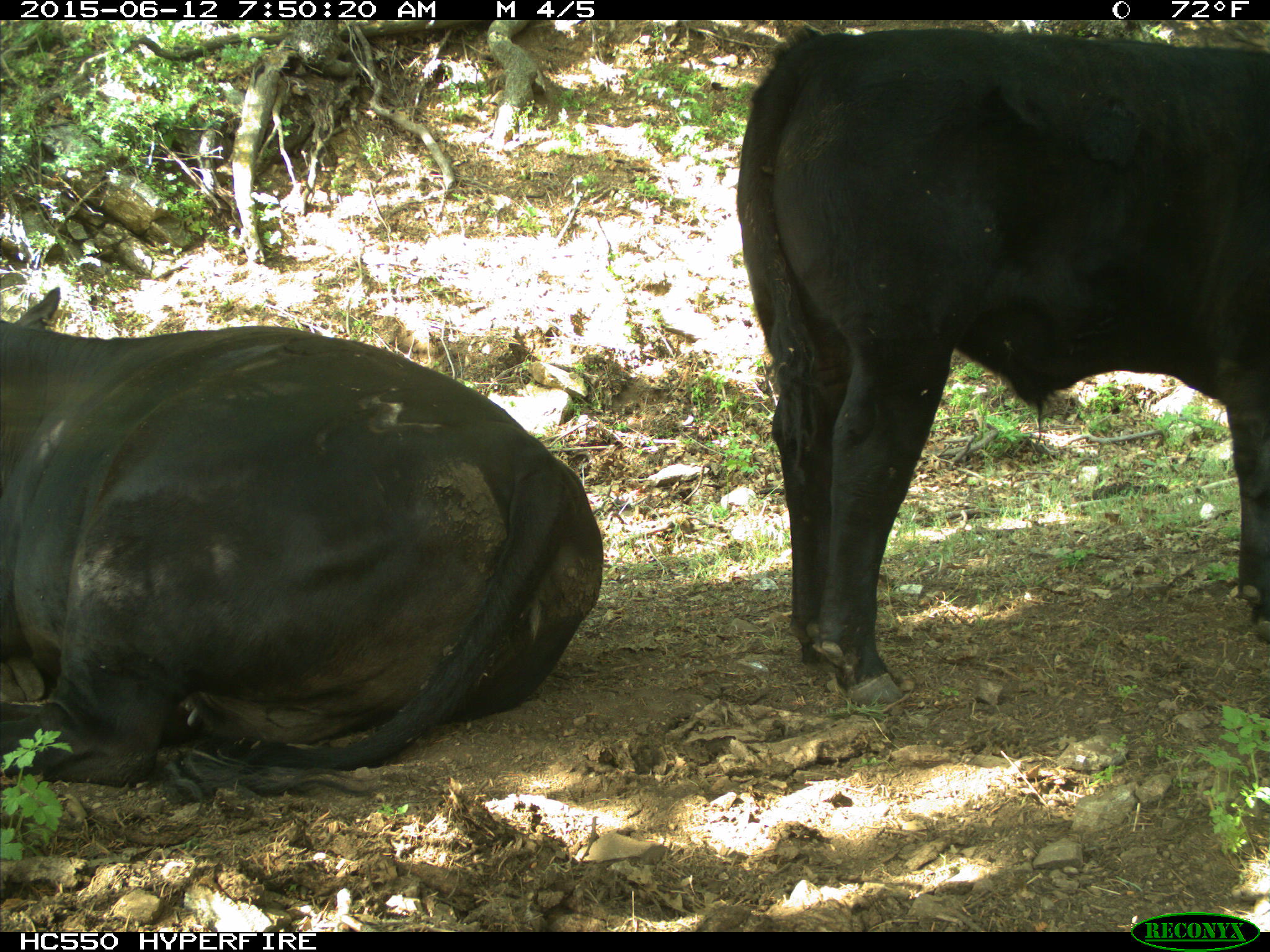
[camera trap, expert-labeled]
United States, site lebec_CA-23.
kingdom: Animalia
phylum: Chordata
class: Mammalia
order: Artiodactyla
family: Bovidae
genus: Bos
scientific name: Bos taurus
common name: domestic cow